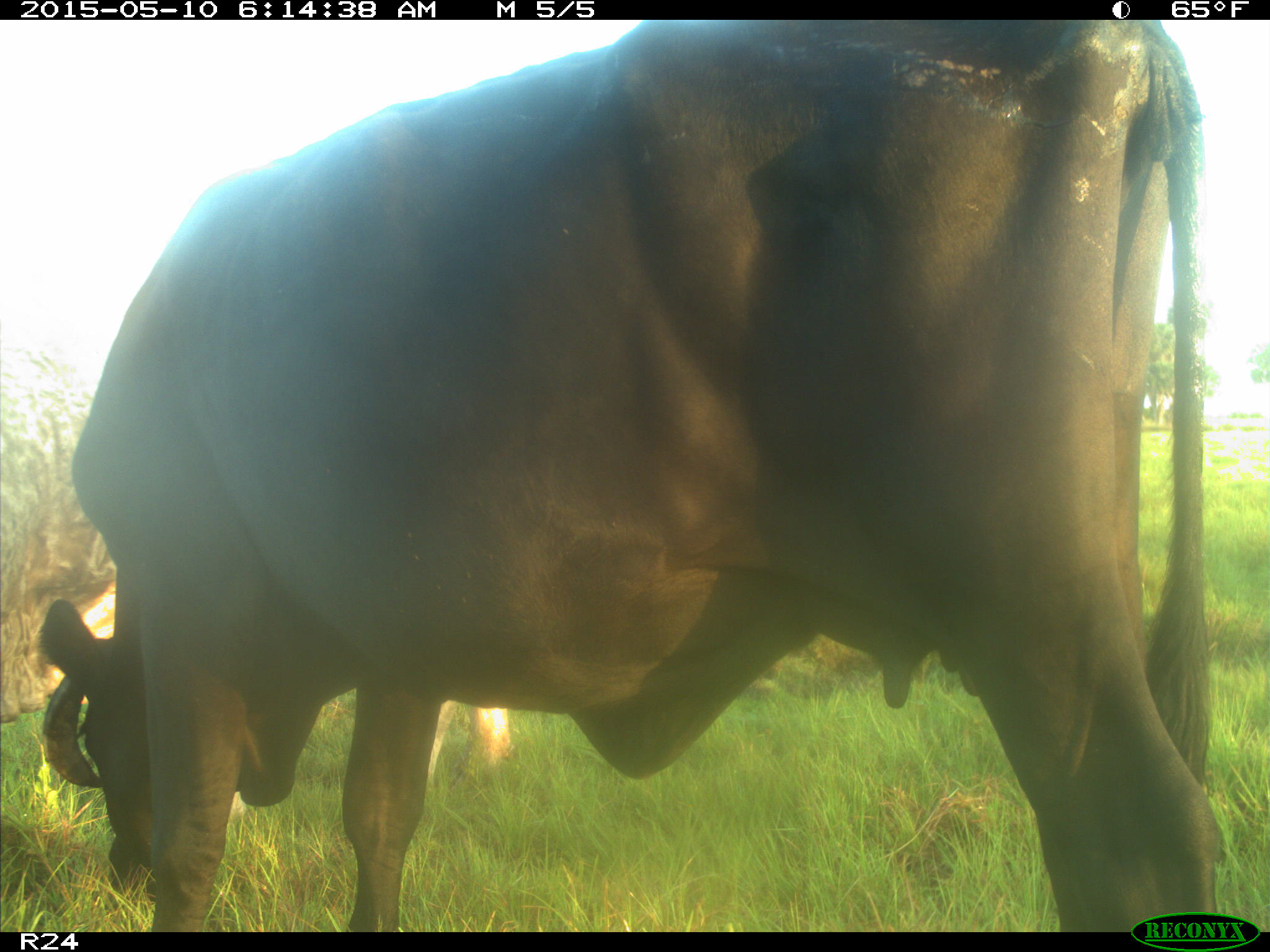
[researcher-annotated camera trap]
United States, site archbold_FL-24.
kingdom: Animalia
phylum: Chordata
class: Mammalia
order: Artiodactyla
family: Bovidae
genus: Bos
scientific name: Bos taurus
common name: domestic cow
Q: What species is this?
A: Bos taurus (domestic cow).